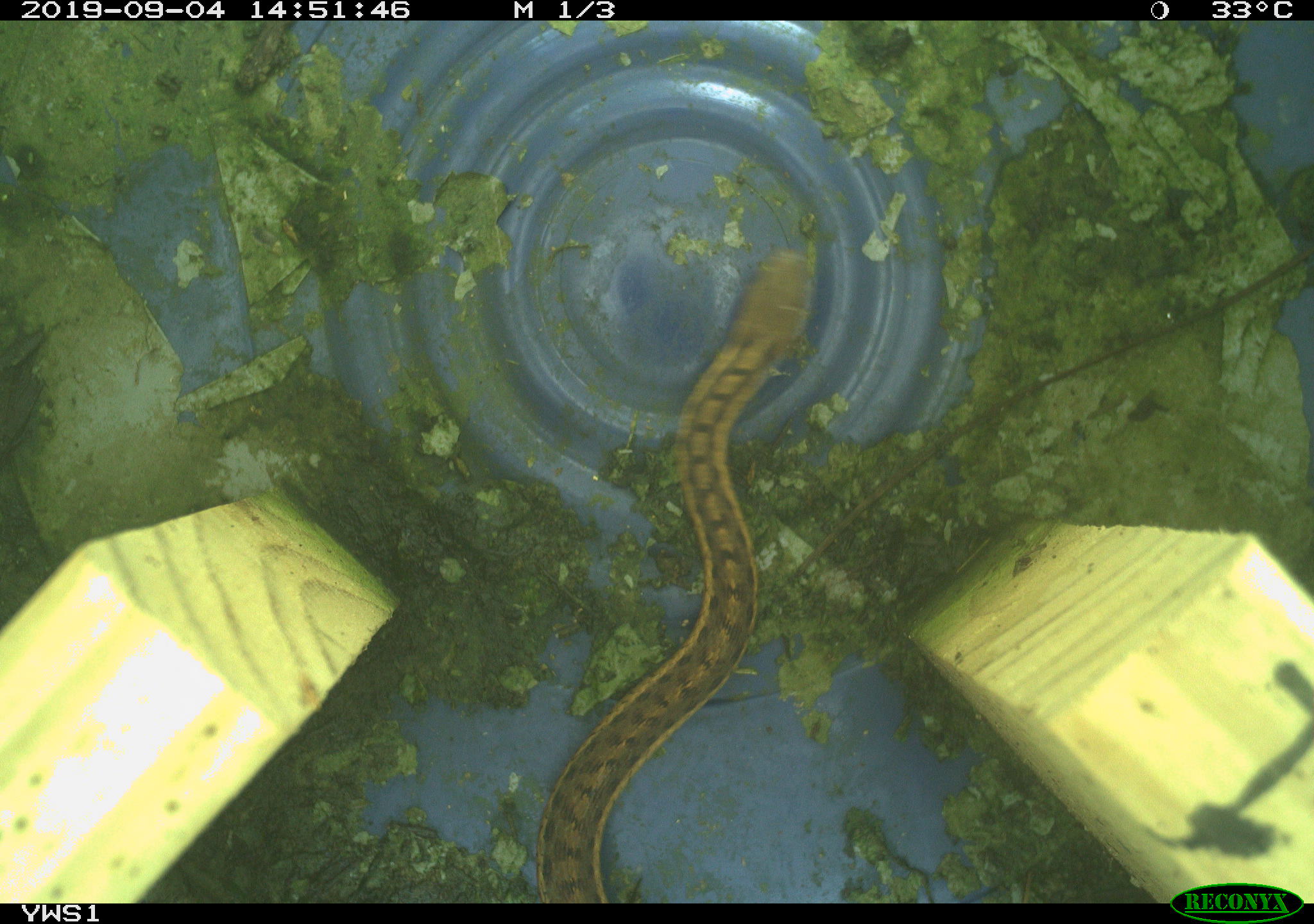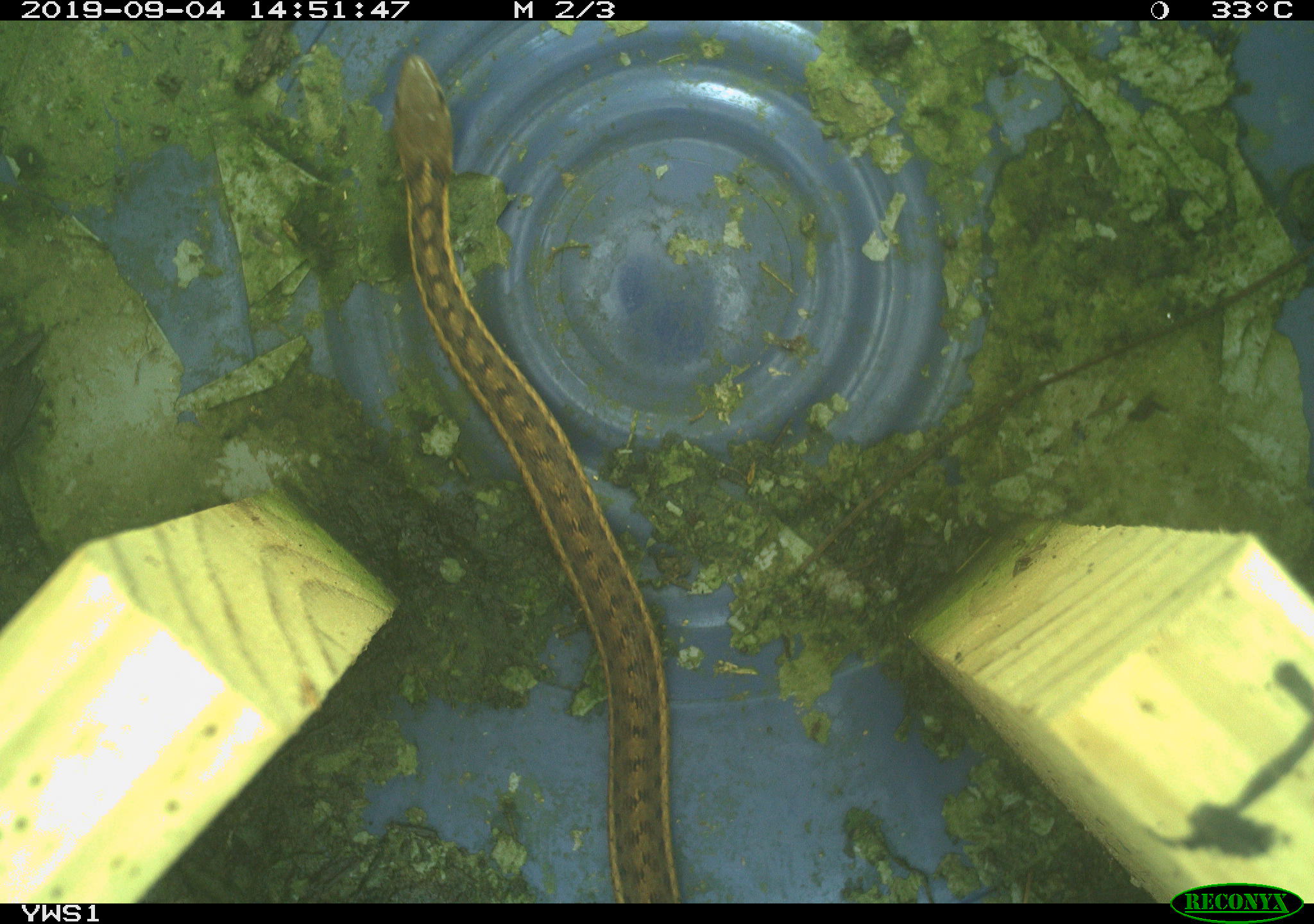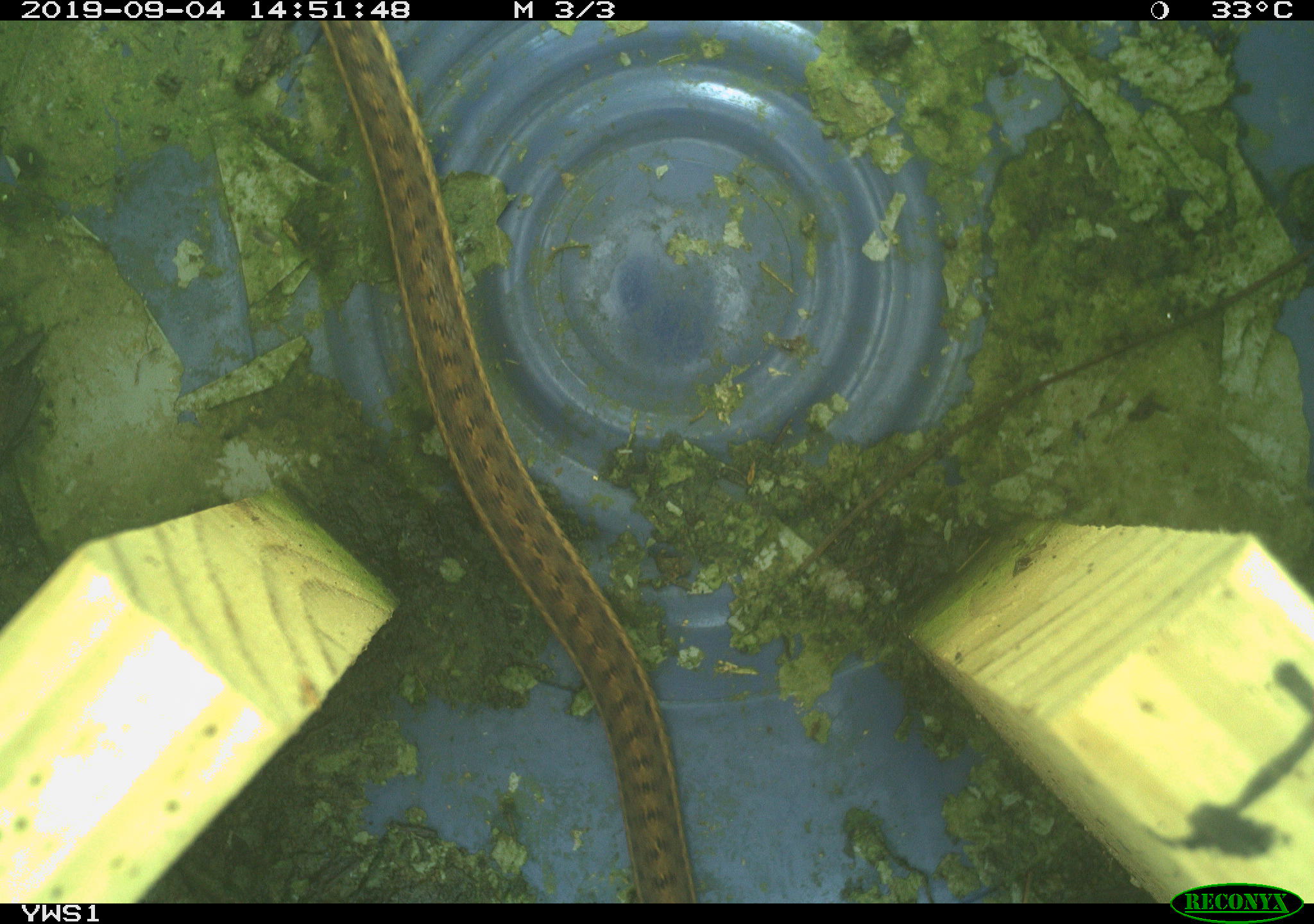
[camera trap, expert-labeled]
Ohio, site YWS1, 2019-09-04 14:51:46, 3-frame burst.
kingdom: Animalia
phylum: Chordata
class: Reptilia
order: Squamata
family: Colubridae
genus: Thamnophis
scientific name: Thamnophis sirtalis sirtalis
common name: eastern gartersnake